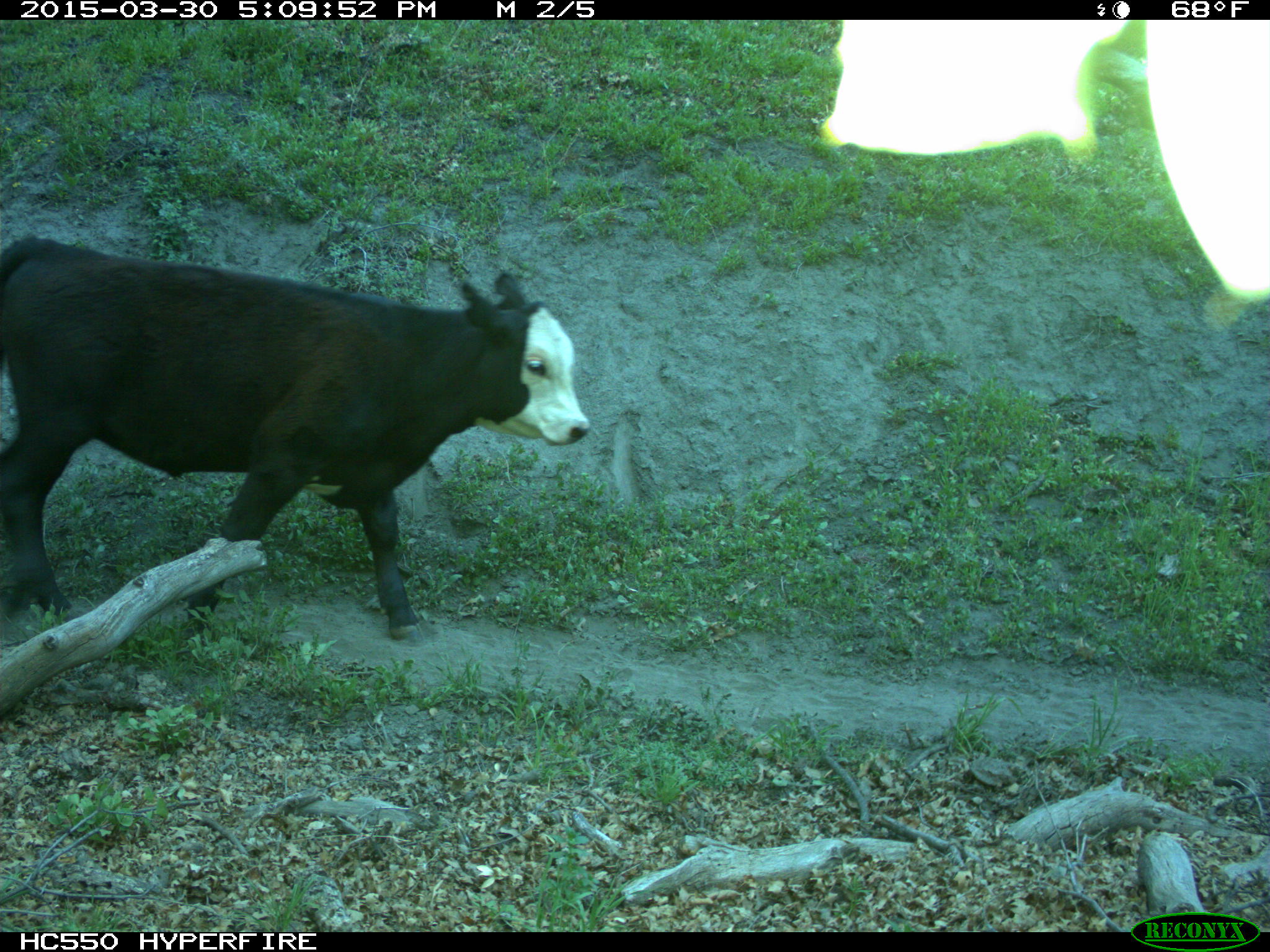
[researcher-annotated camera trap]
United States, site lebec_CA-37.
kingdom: Animalia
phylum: Chordata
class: Mammalia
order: Artiodactyla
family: Bovidae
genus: Bos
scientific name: Bos taurus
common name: domestic cow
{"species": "Bos taurus (domestic cow)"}